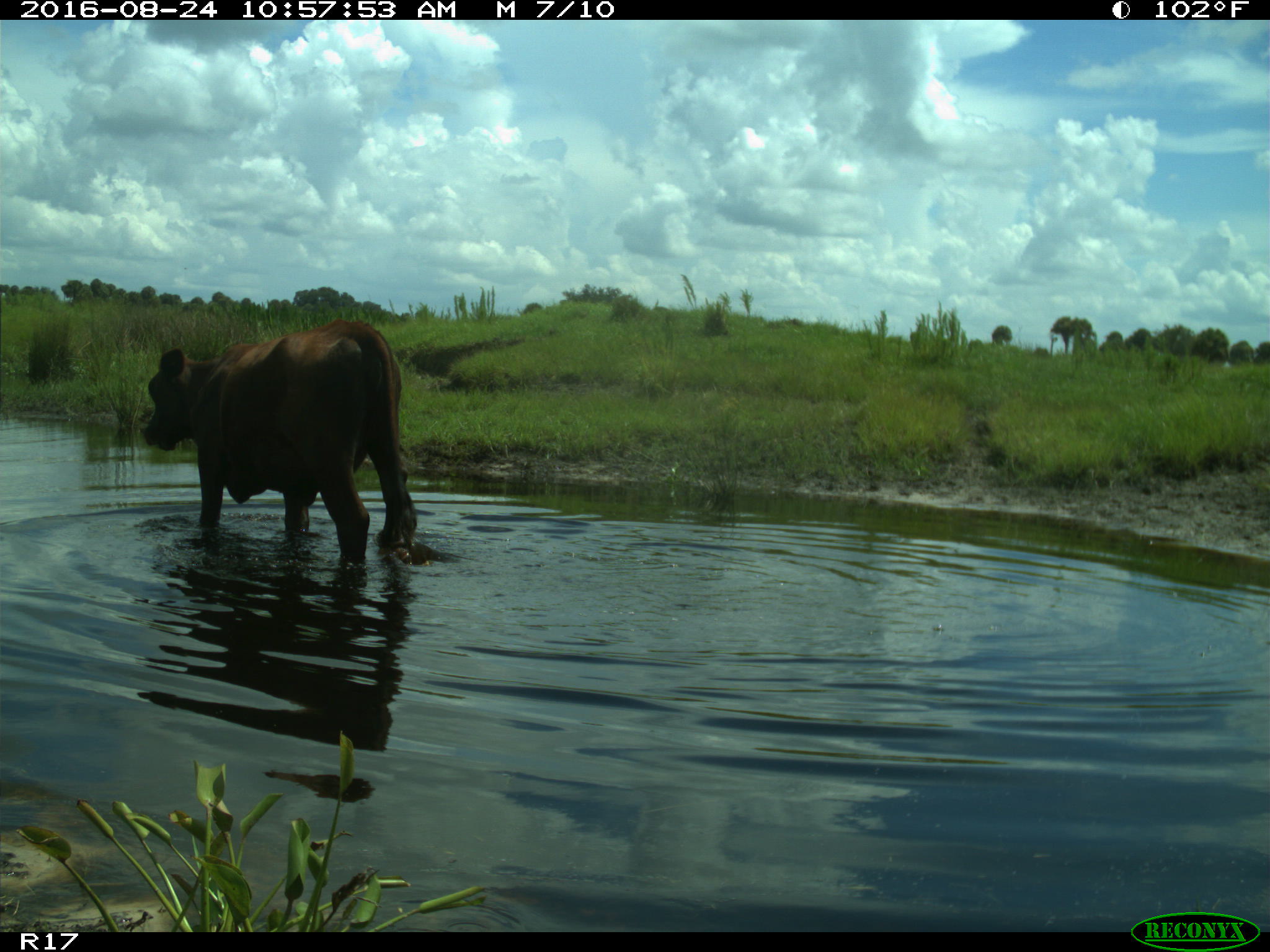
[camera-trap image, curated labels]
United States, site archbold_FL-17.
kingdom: Animalia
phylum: Chordata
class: Mammalia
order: Artiodactyla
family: Bovidae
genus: Bos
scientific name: Bos taurus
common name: domestic cow